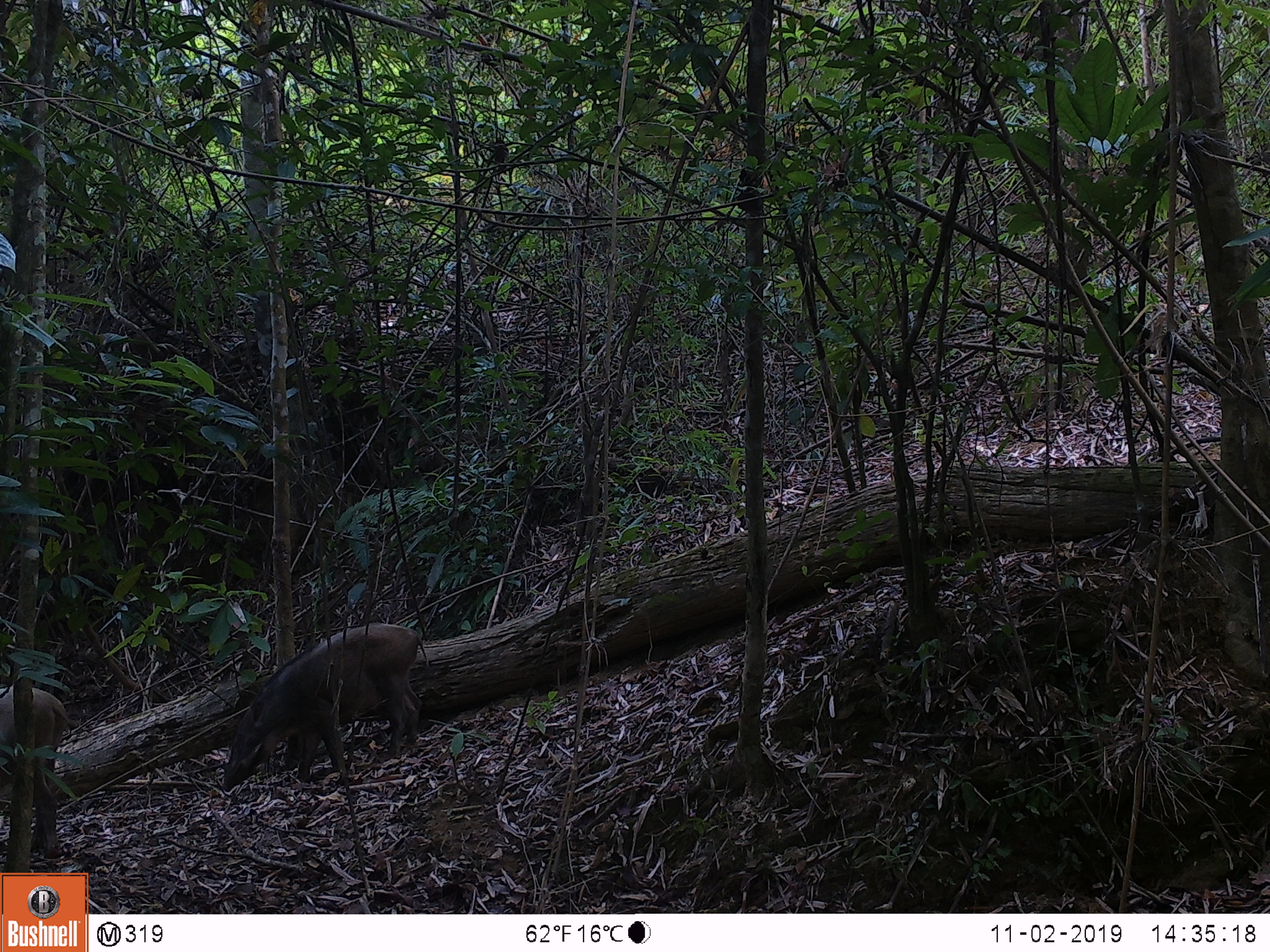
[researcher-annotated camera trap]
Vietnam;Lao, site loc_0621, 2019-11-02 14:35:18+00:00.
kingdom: Animalia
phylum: Chordata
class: Mammalia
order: Artiodactyla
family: Suidae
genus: Sus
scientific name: Sus scrofa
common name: eurasian wild pig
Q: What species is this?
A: Eurasian wild pig (Sus scrofa).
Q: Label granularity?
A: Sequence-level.